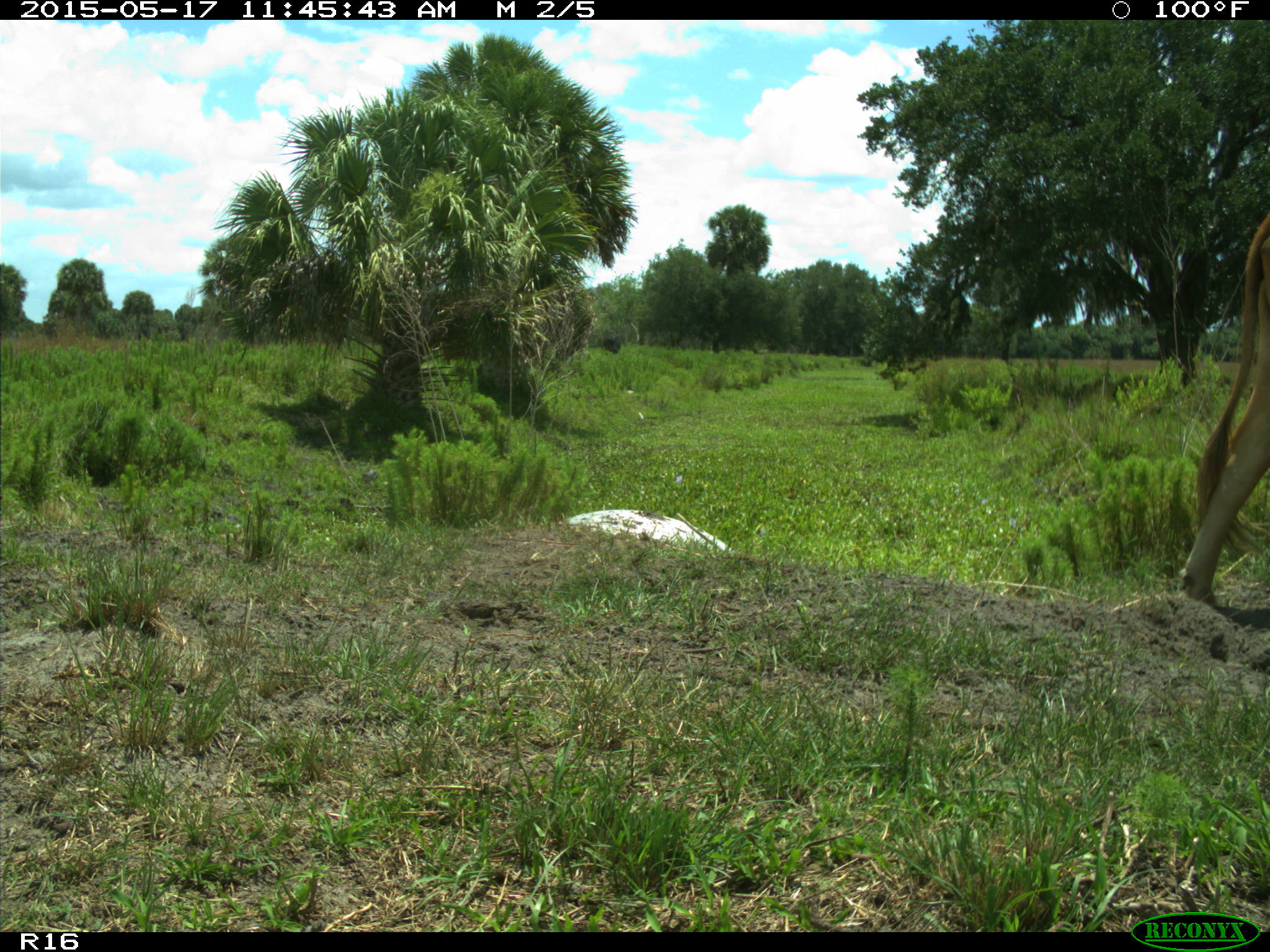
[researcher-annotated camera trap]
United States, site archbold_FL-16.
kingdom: Animalia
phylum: Chordata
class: Mammalia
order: Artiodactyla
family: Bovidae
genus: Bos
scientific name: Bos taurus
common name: domestic cow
Bos taurus (domestic cow).